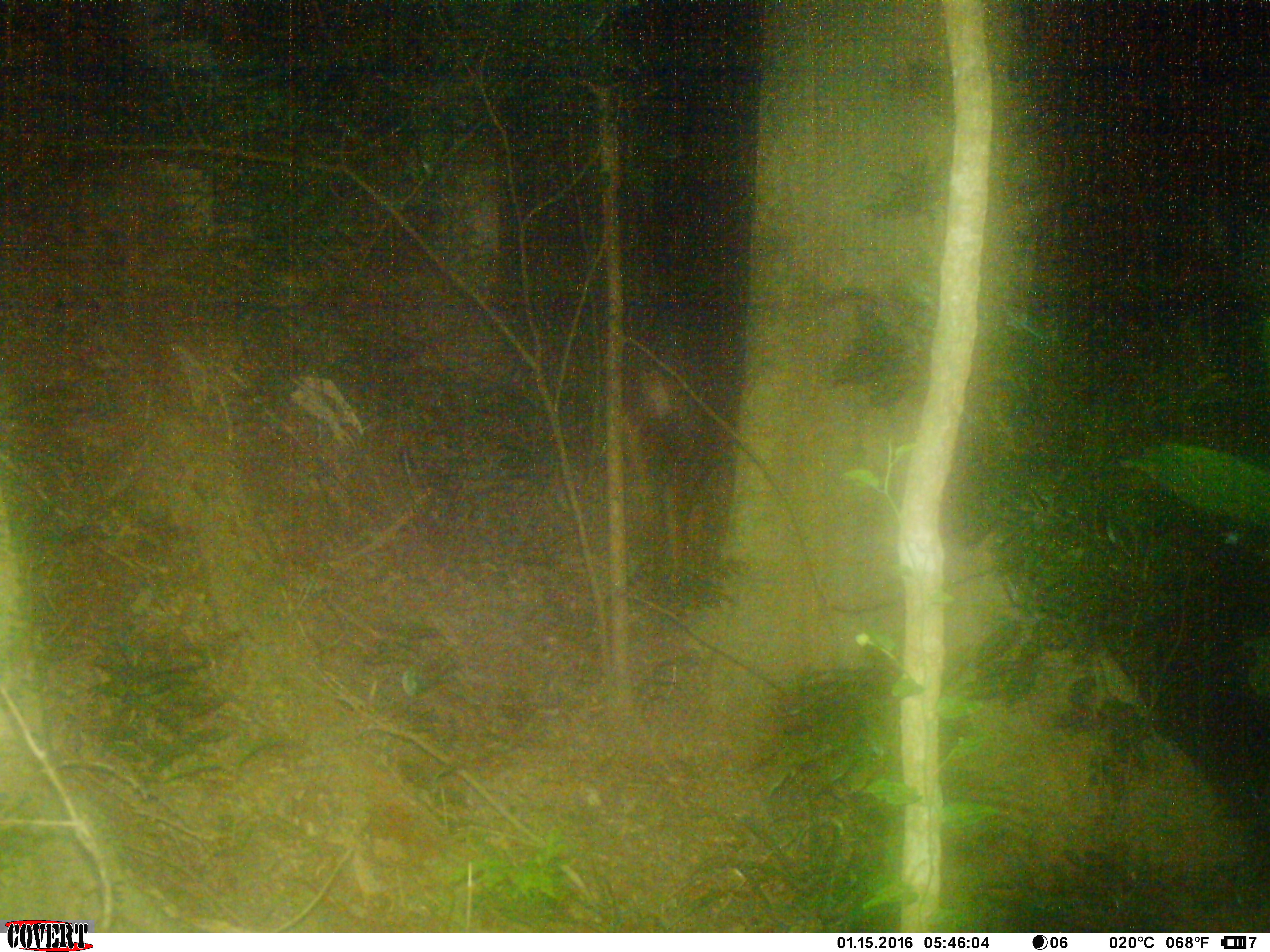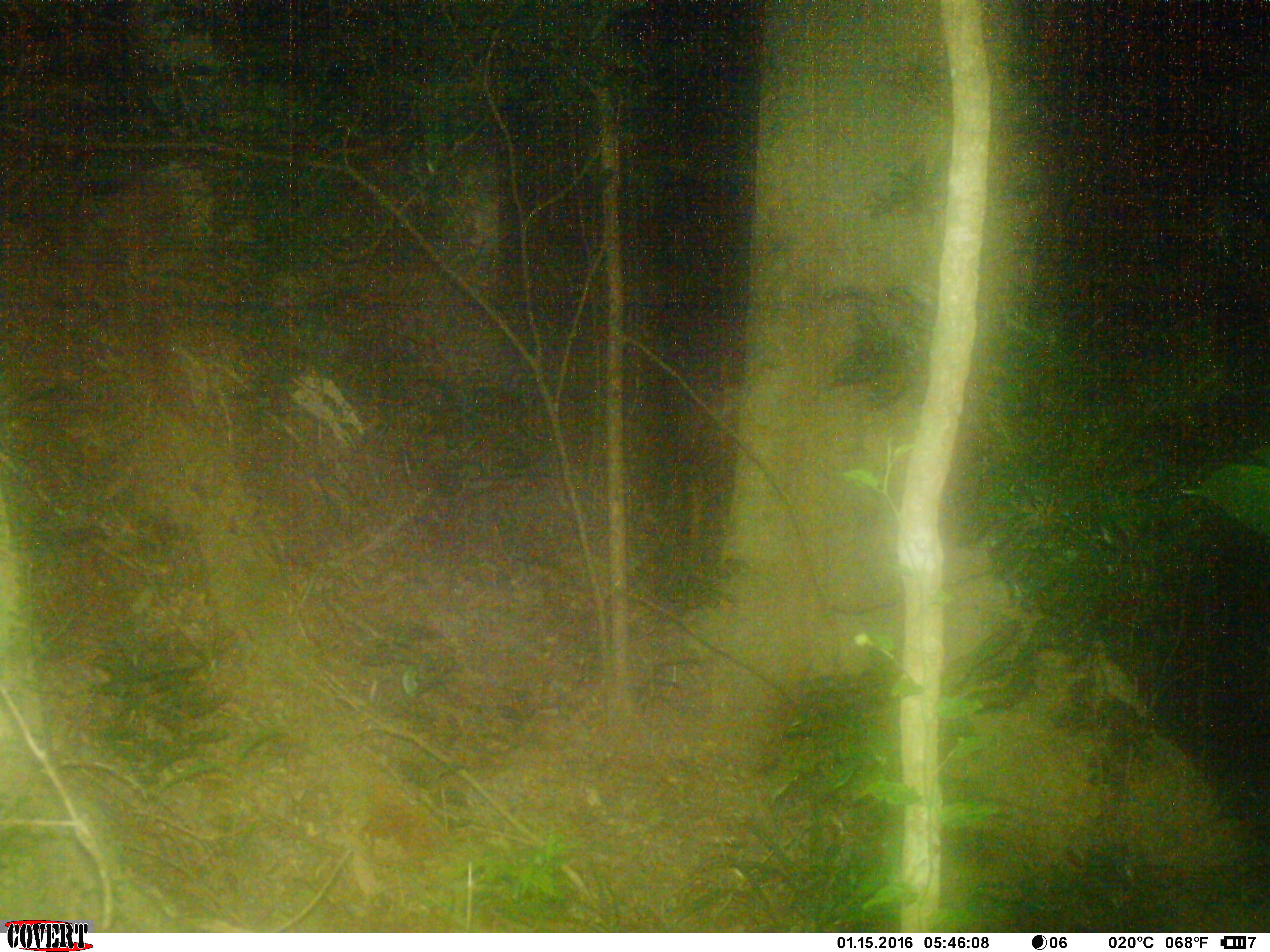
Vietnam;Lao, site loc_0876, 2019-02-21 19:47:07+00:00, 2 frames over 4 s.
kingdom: Animalia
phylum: Chordata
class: Mammalia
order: Artiodactyla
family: Bovidae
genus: Capricornis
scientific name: Capricornis sumatraensis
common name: chinese serow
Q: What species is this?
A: Chinese serow (Capricornis sumatraensis).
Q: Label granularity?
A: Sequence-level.